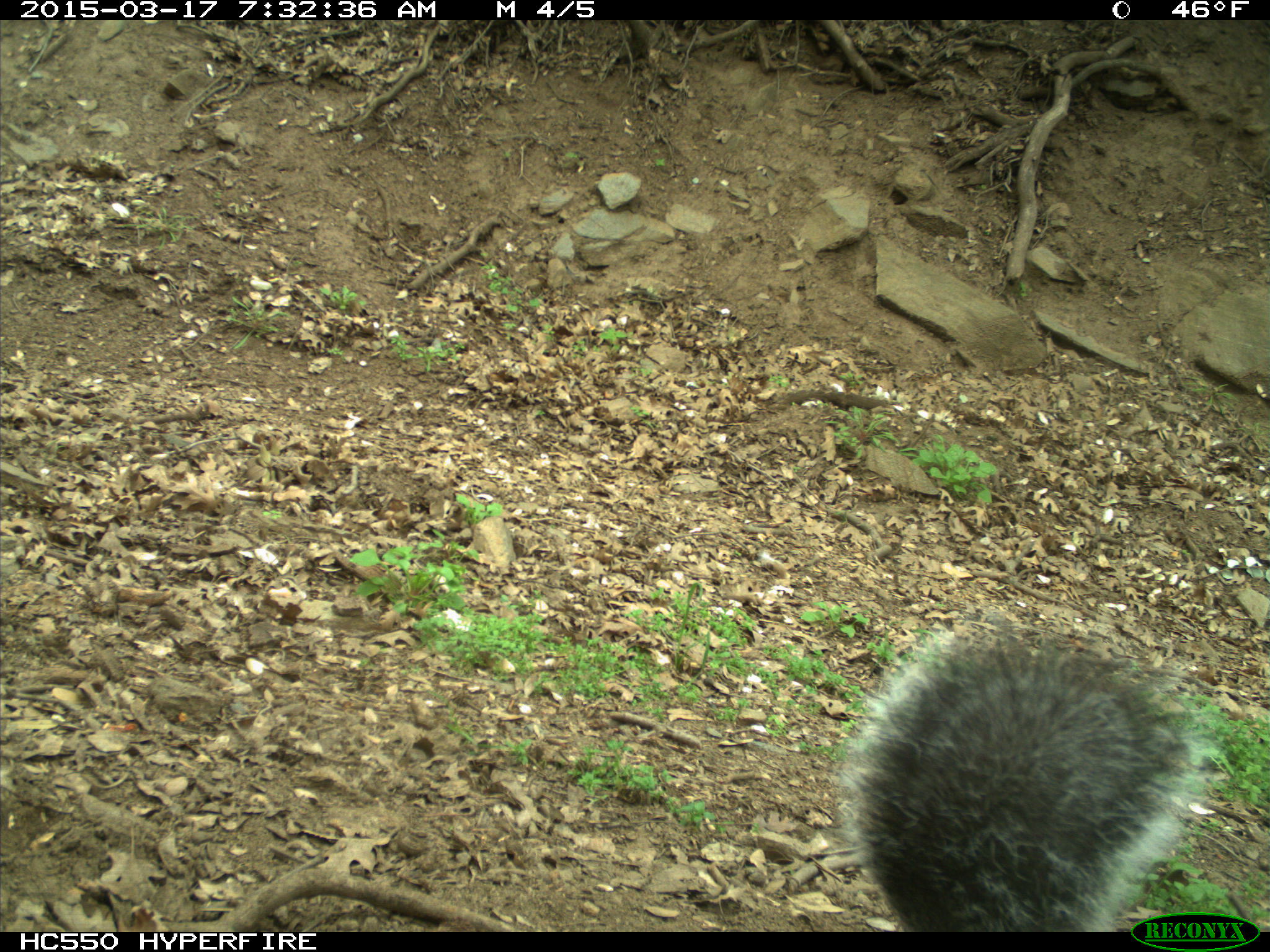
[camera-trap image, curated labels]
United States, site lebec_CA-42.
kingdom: Animalia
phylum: Chordata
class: Mammalia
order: Rodentia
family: Sciuridae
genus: Sciurus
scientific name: Sciurus carolinensis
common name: eastern gray squirrel